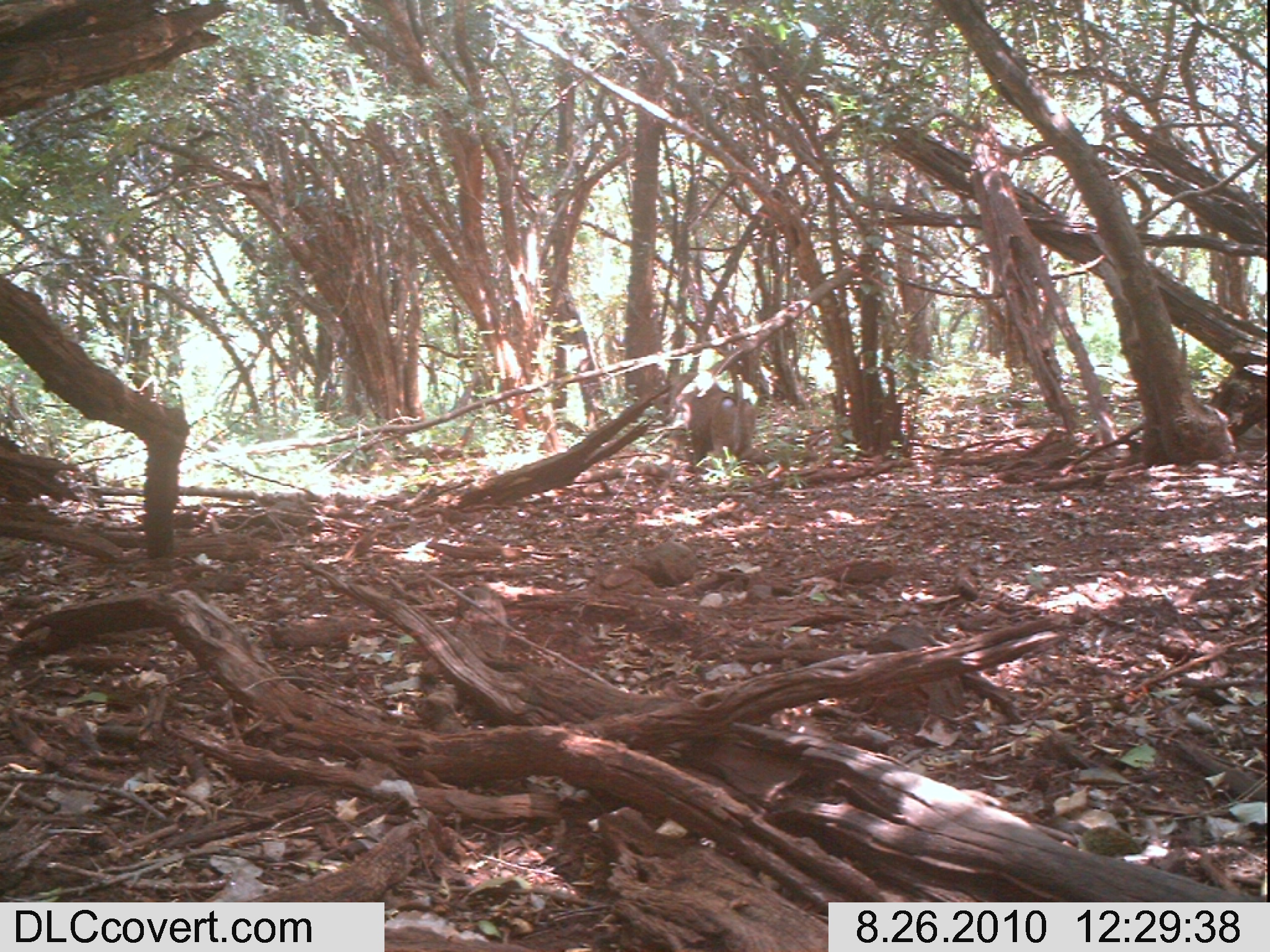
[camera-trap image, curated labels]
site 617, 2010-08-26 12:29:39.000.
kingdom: Animalia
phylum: Chordata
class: Mammalia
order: Primates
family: Cercopithecidae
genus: Papio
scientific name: Papio anubis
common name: olive baboon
Papio anubis (olive baboon), count 1.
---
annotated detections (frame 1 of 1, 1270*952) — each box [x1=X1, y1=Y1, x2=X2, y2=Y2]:
papio anubis: [x1=677, y1=362, x2=774, y2=473]